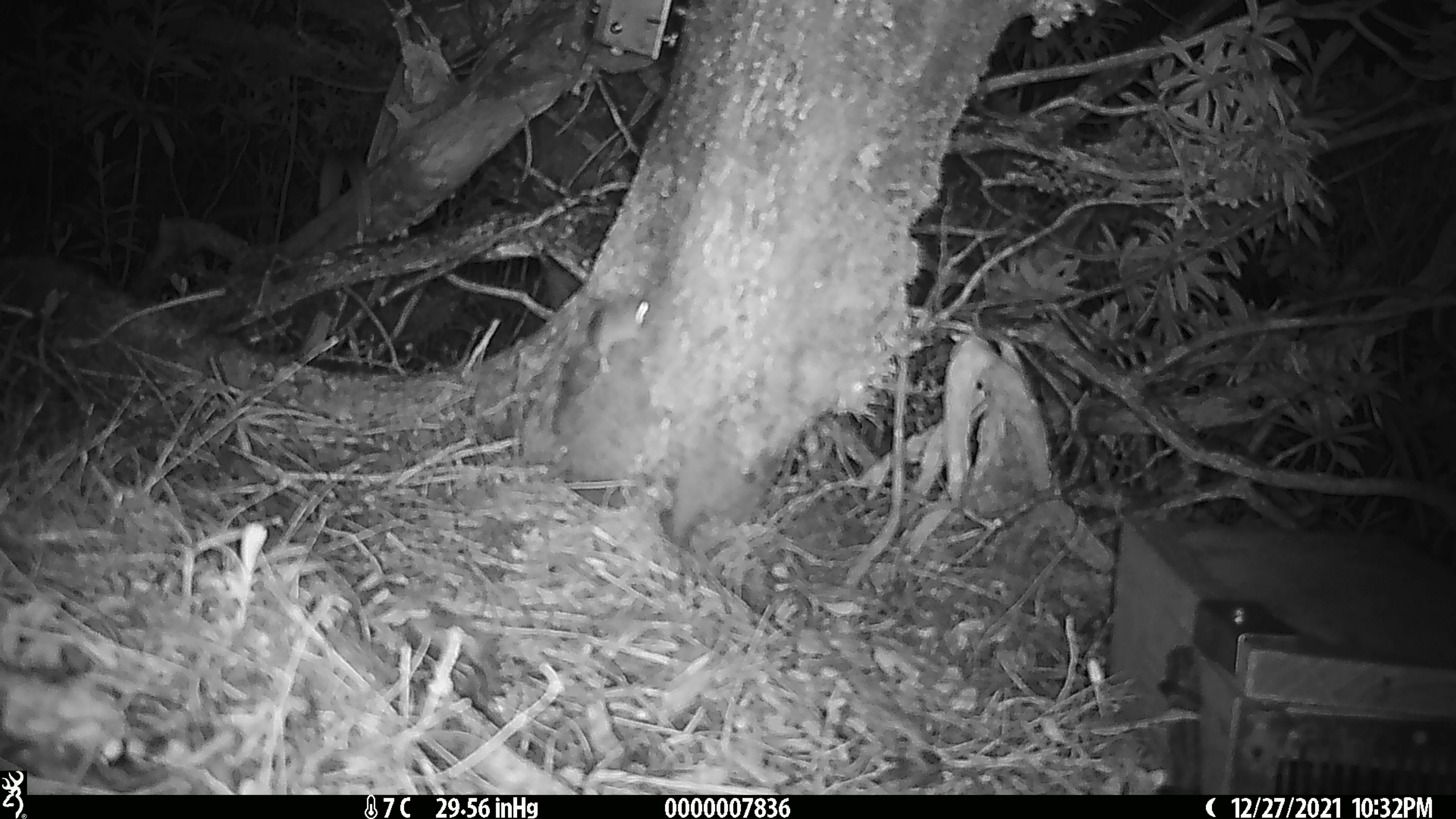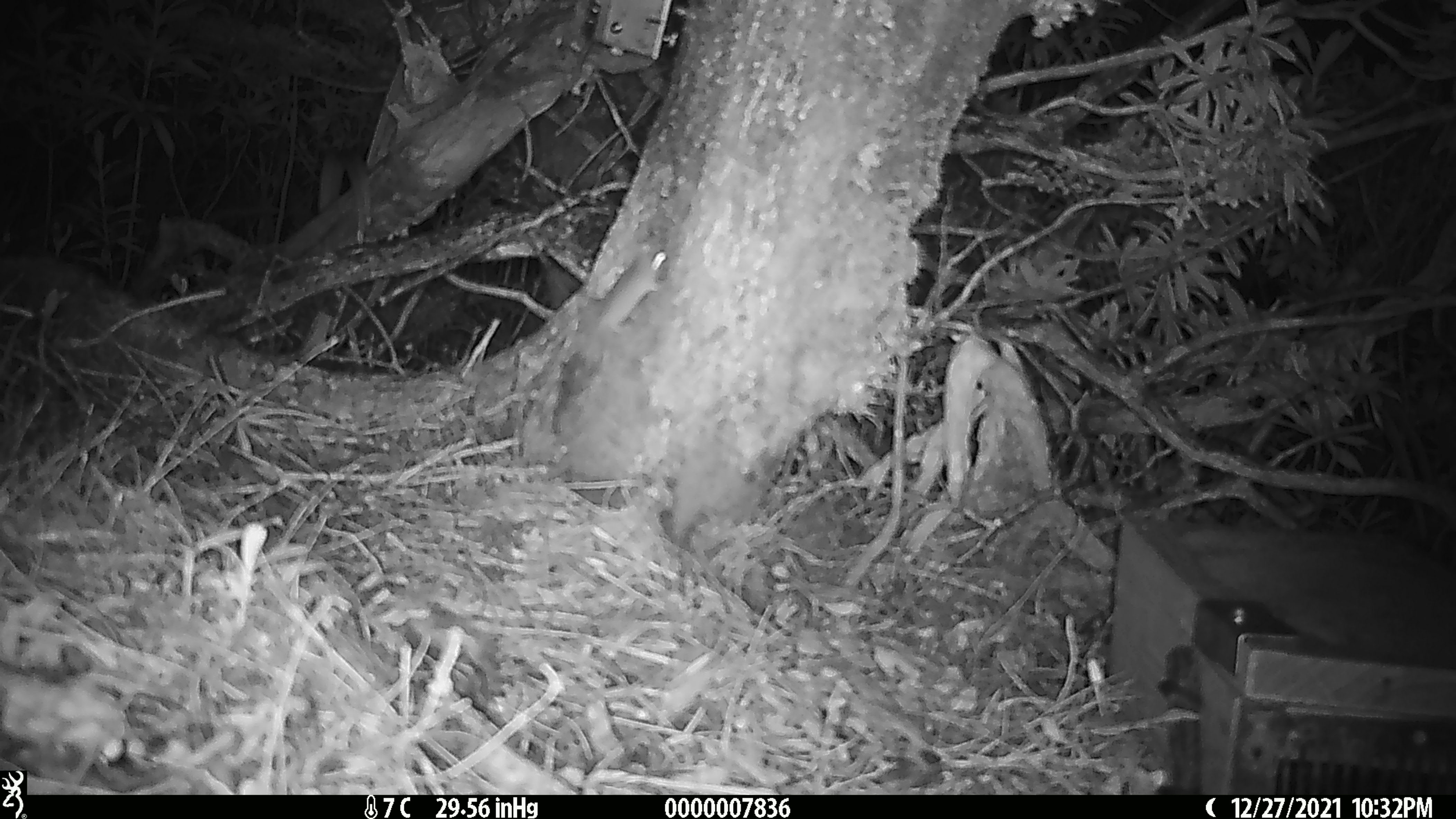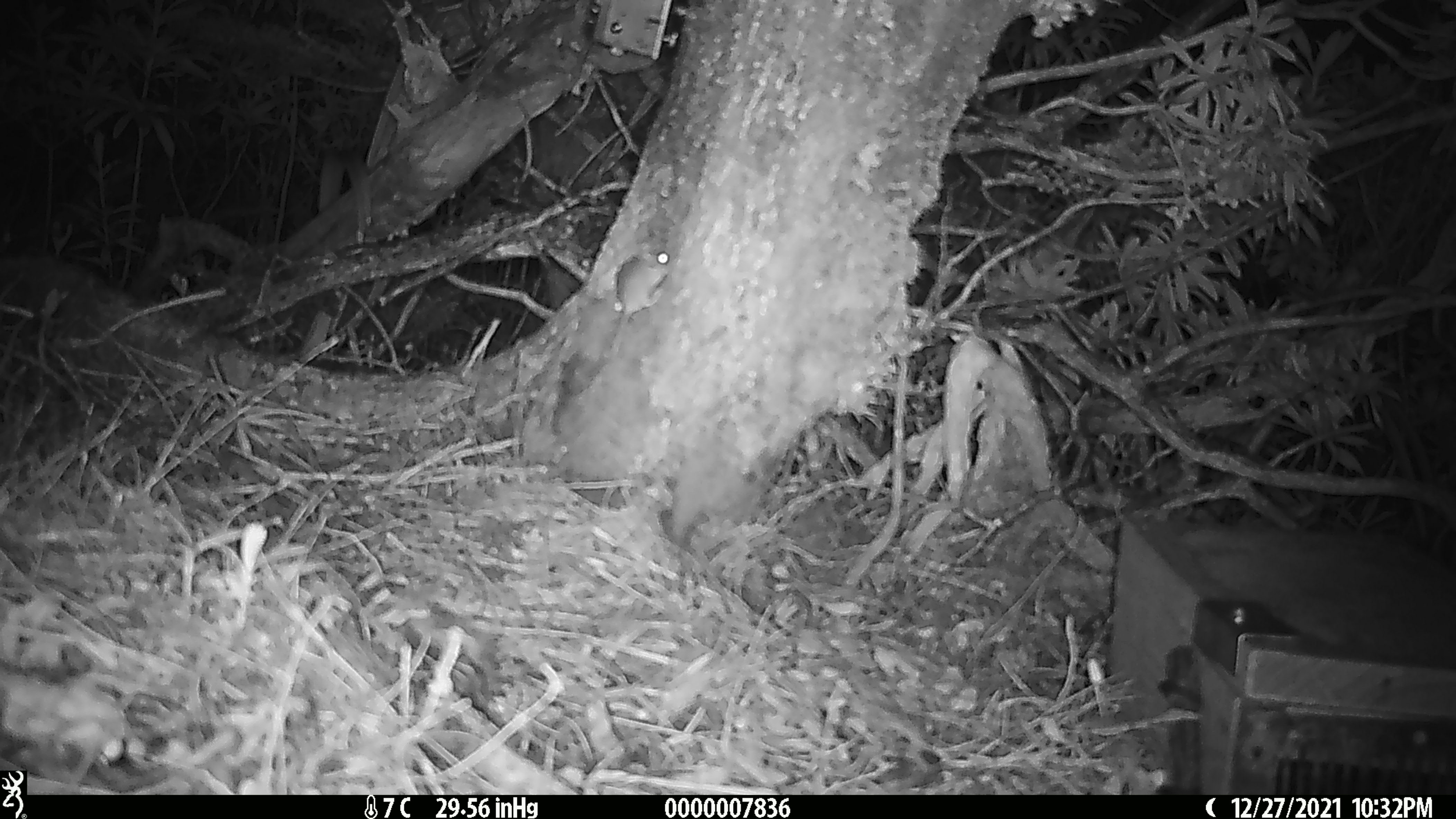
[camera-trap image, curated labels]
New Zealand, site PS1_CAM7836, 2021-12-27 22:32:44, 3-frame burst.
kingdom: Animalia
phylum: Chordata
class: Mammalia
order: Rodentia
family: Muridae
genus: Mus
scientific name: Mus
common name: mouse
Mouse (Mus).